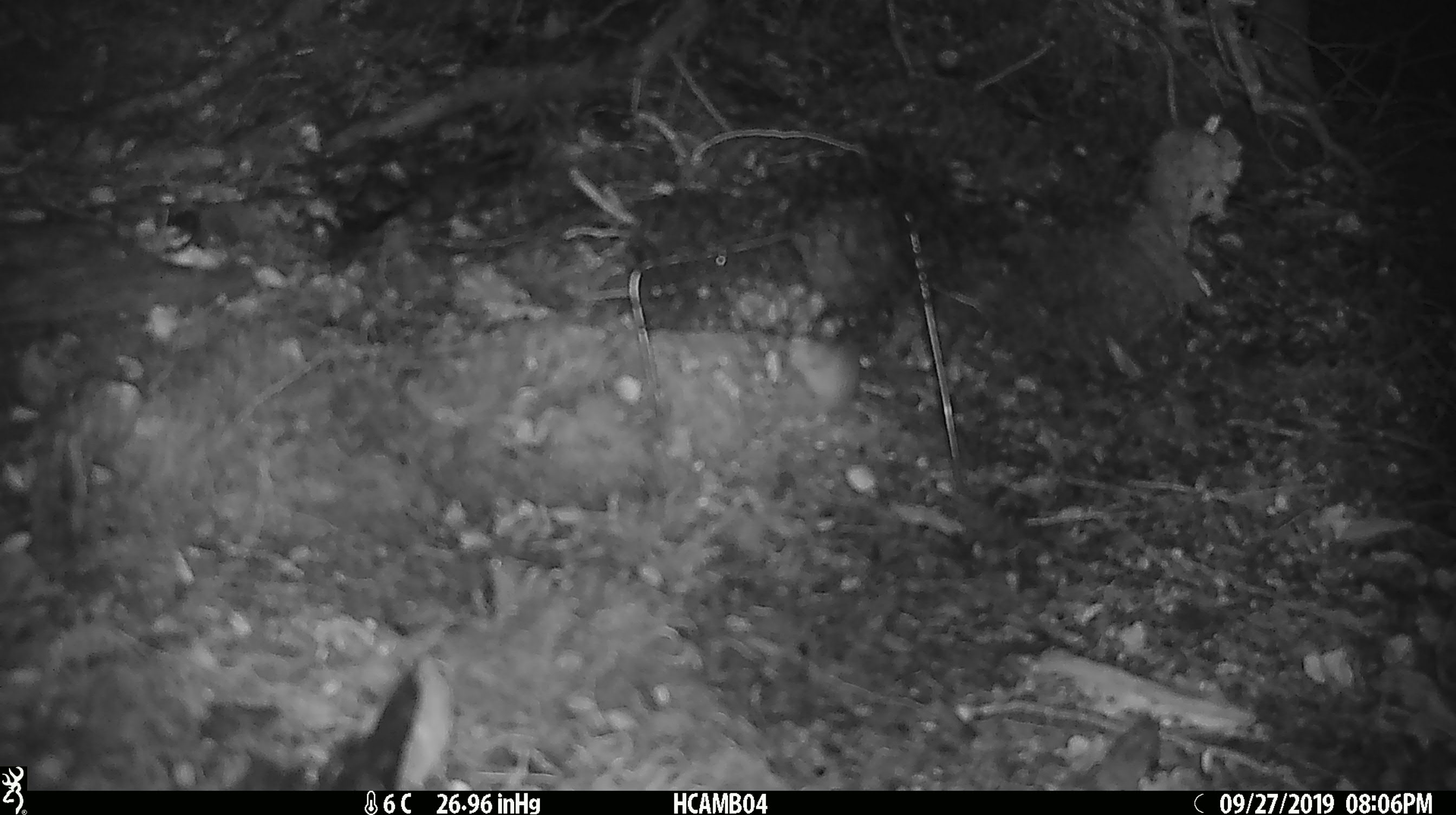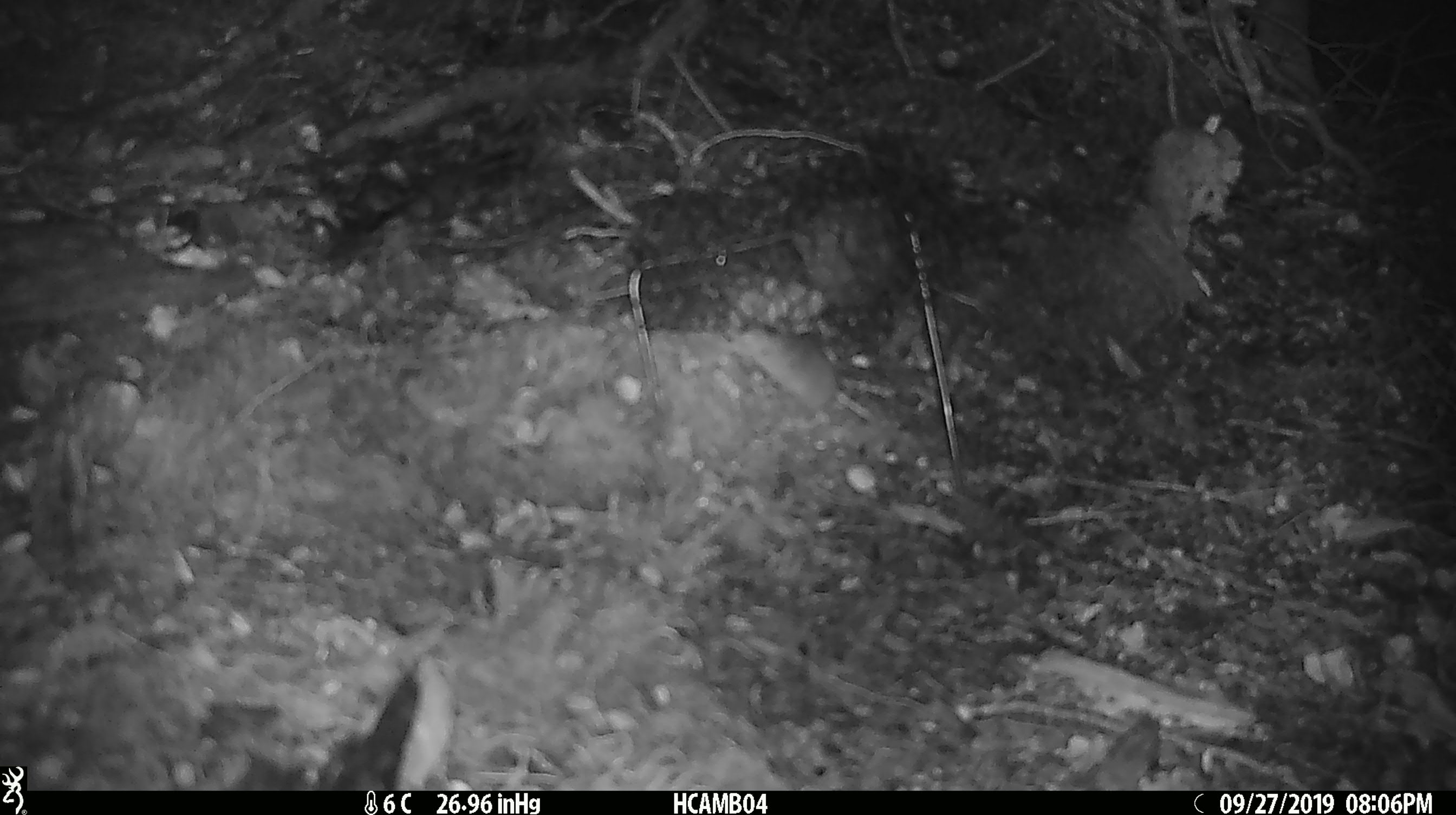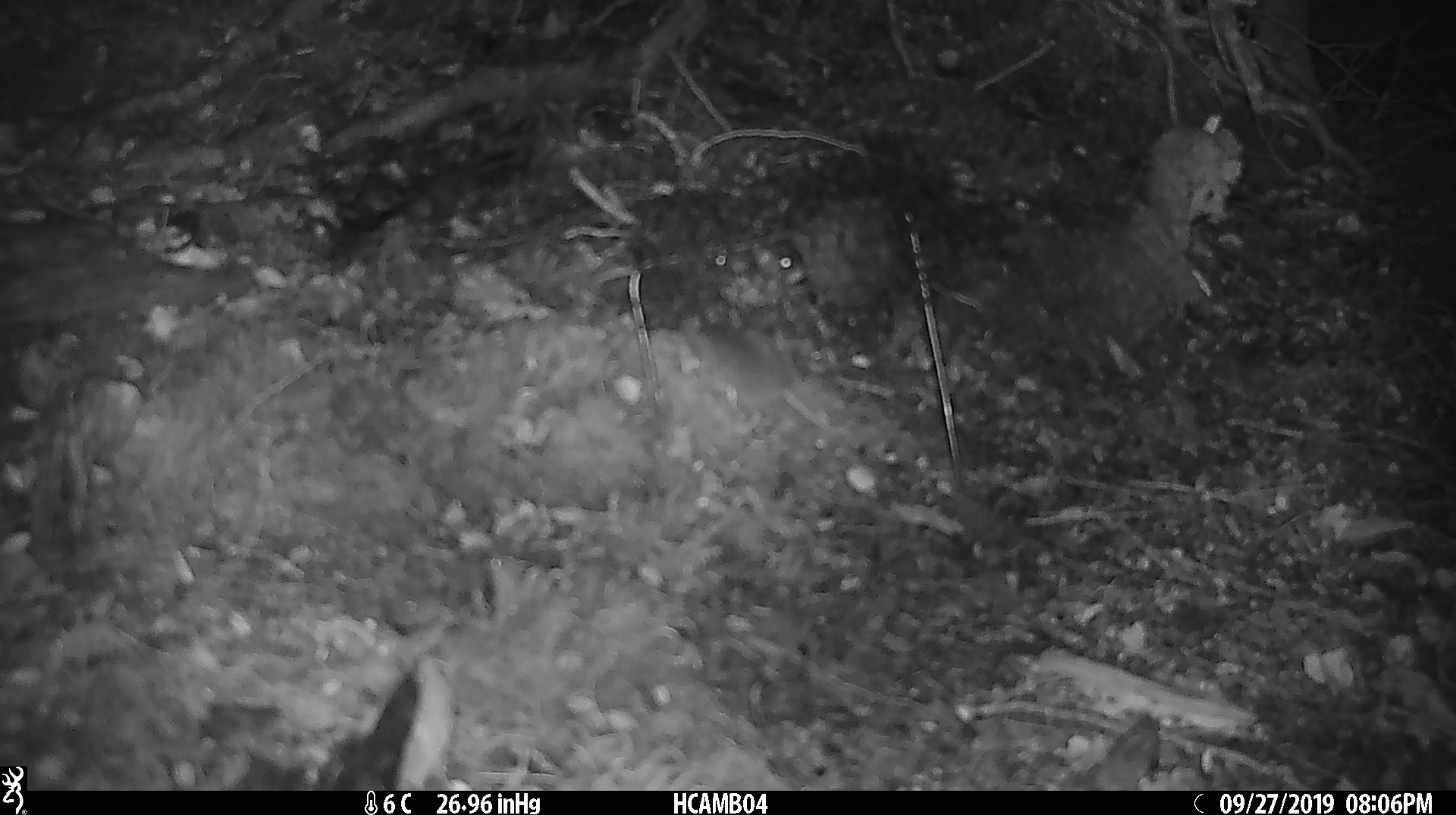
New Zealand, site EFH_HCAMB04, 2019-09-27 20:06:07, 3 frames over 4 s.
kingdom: Animalia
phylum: Chordata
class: Mammalia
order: Rodentia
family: Muridae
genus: Mus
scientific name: Mus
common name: mouse